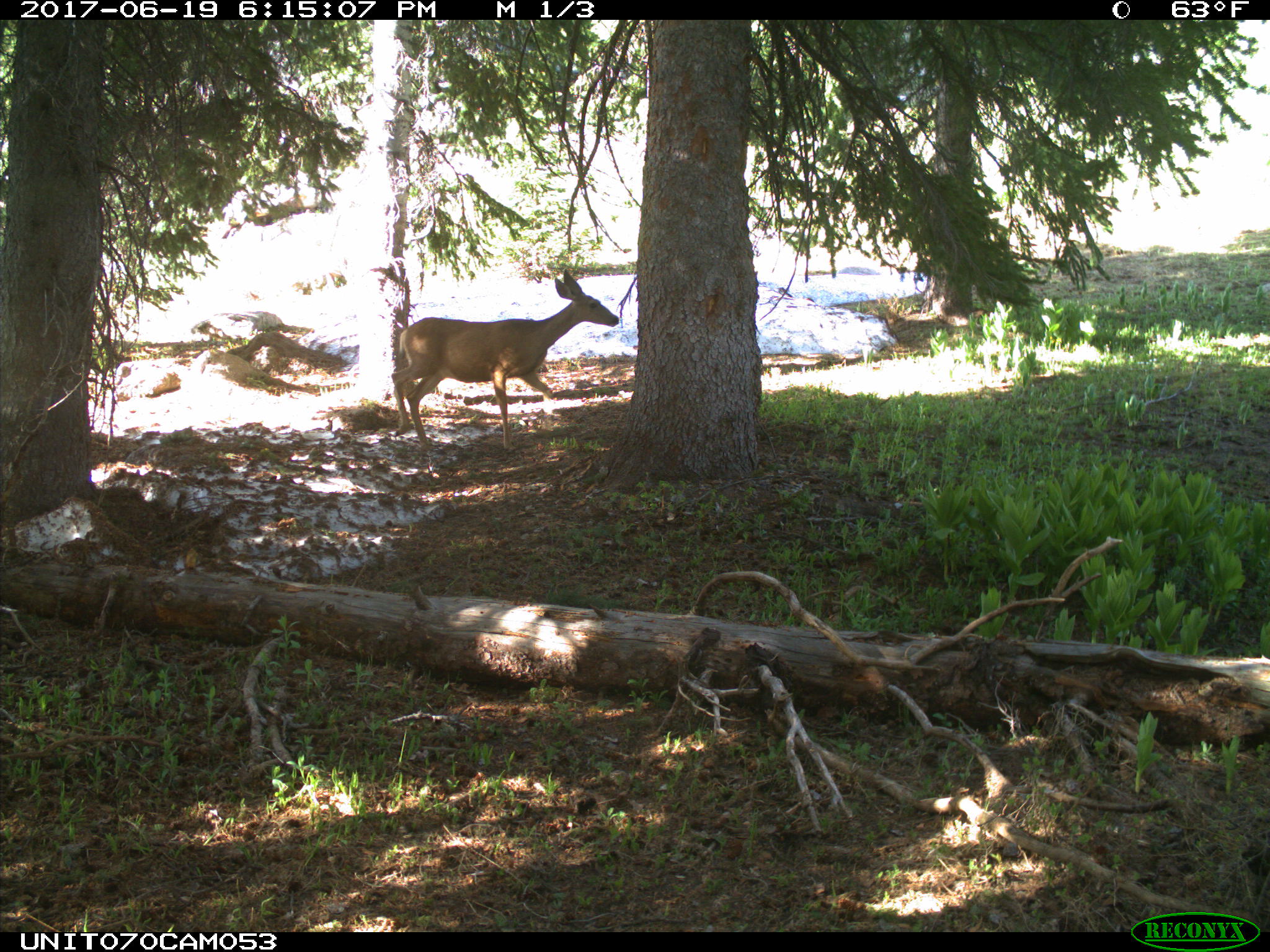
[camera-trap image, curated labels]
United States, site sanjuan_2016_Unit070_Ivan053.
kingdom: Animalia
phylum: Chordata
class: Mammalia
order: Artiodactyla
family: Cervidae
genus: Odocoileus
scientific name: Odocoileus hemionus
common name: mule deer